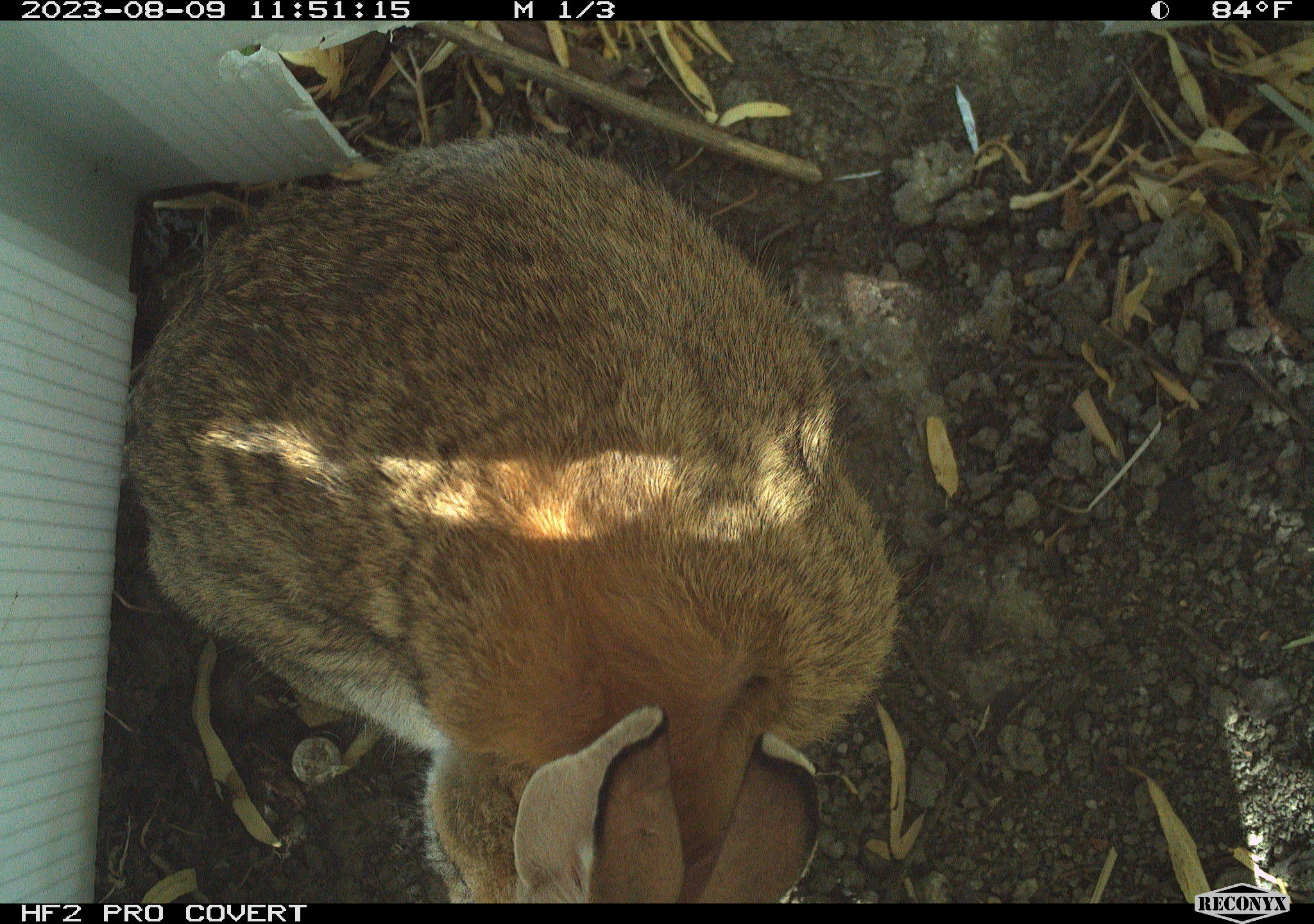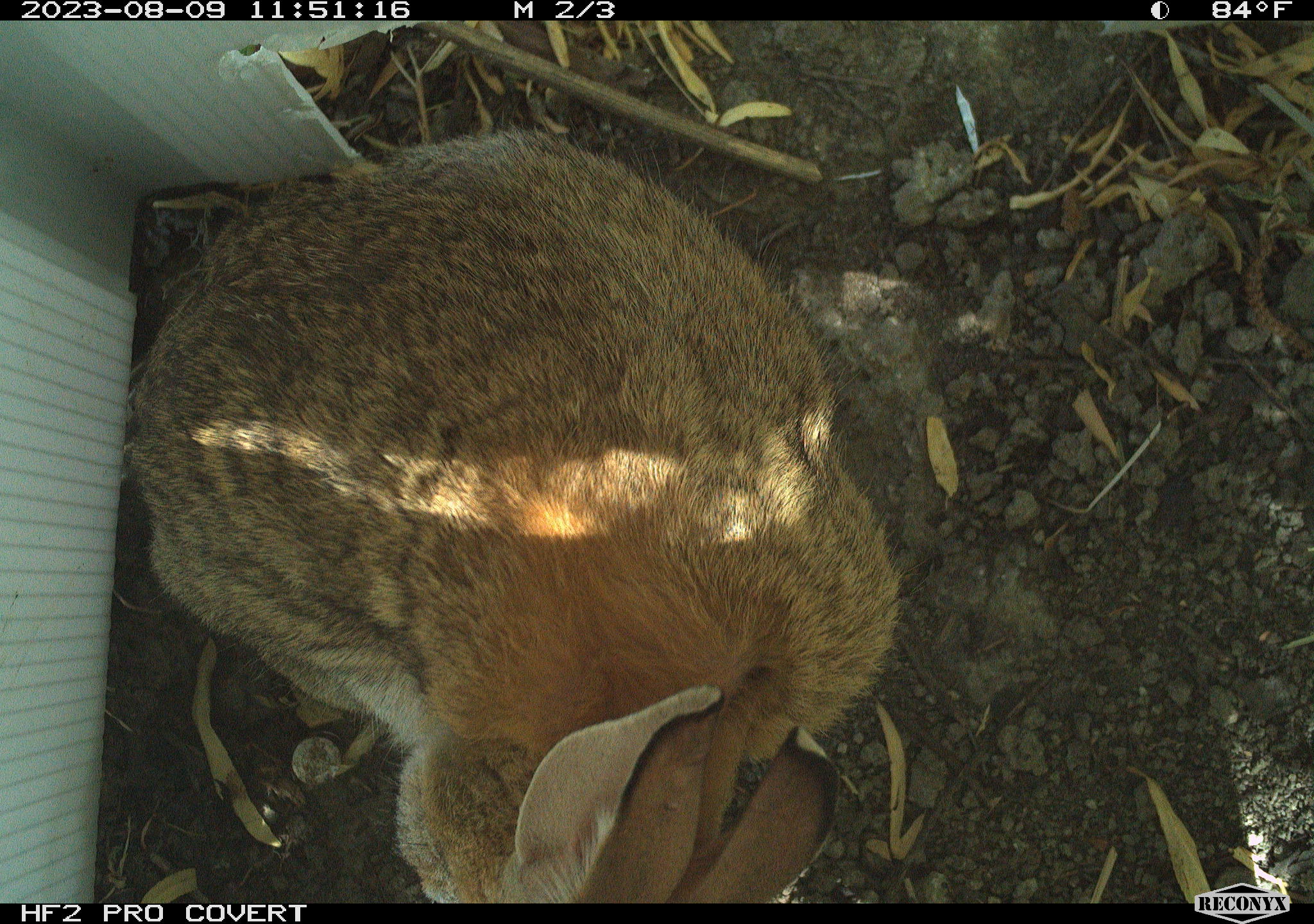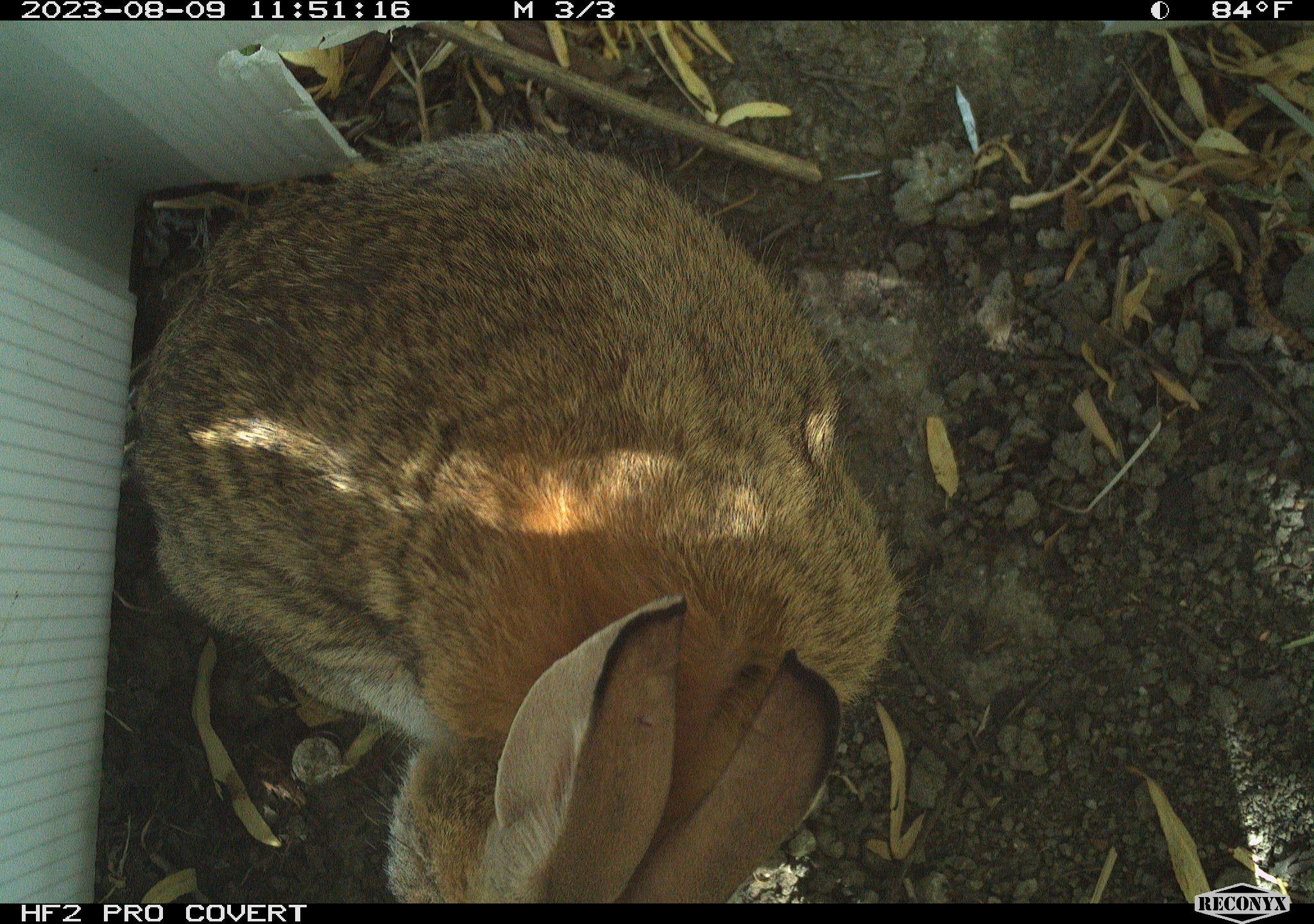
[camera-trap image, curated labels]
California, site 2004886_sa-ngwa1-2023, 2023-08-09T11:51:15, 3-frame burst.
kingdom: Animalia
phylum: Chordata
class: Mammalia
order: Lagomorpha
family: Leporidae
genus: Sylvilagus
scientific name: Sylvilagus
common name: cottontail rabbits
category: sylvilagus species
Sylvilagus species (cottontail rabbits) (Sylvilagus).